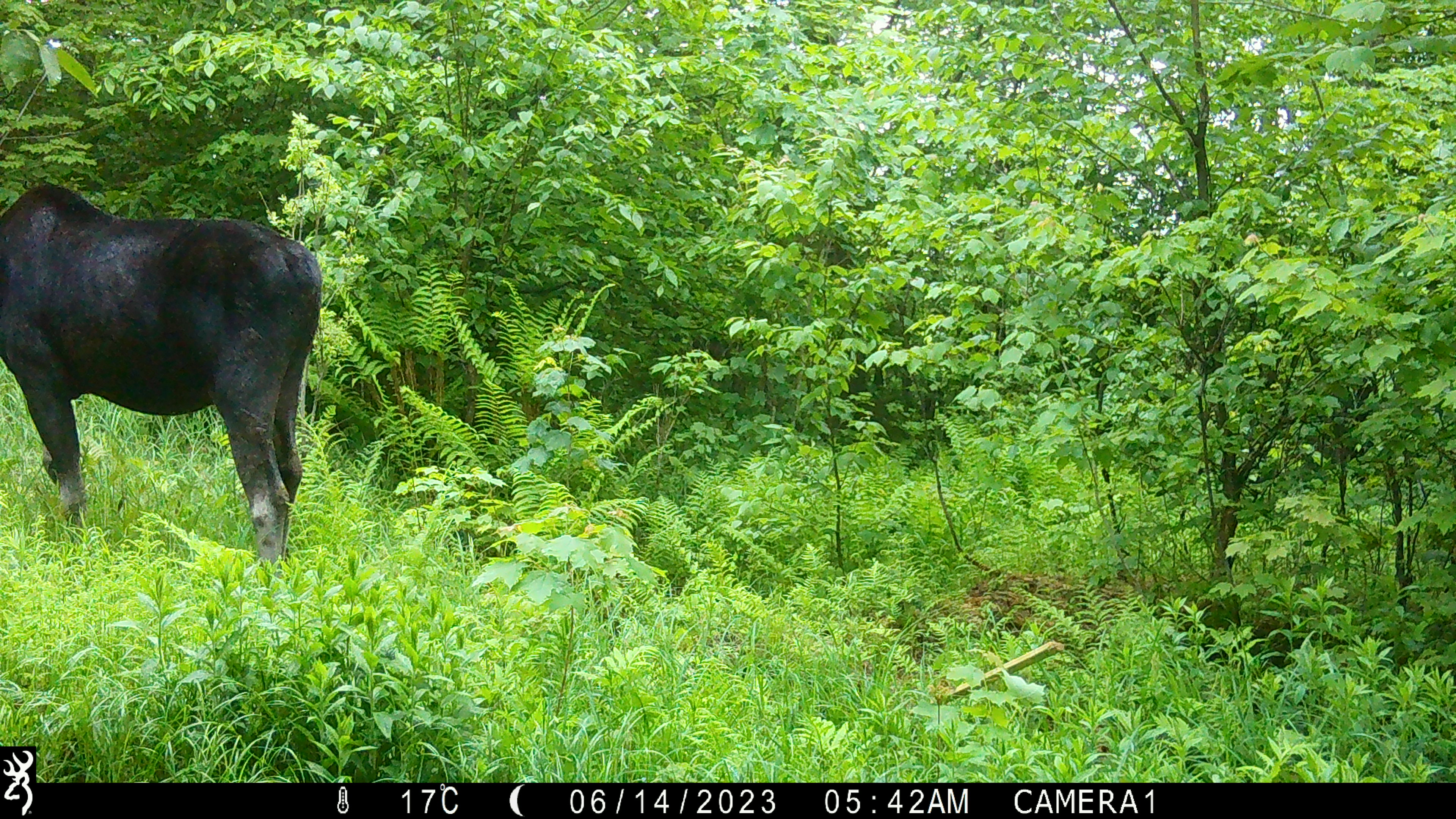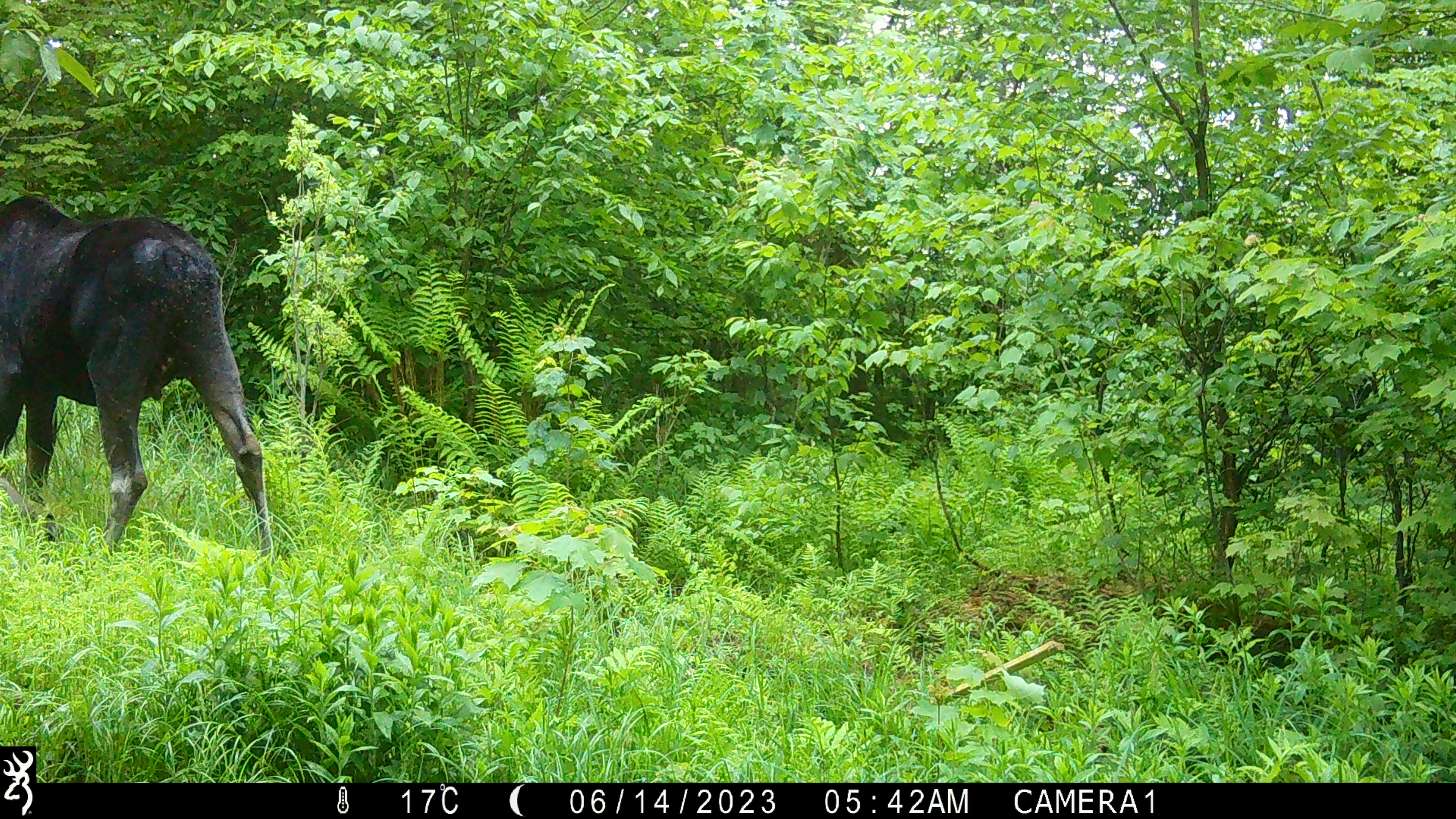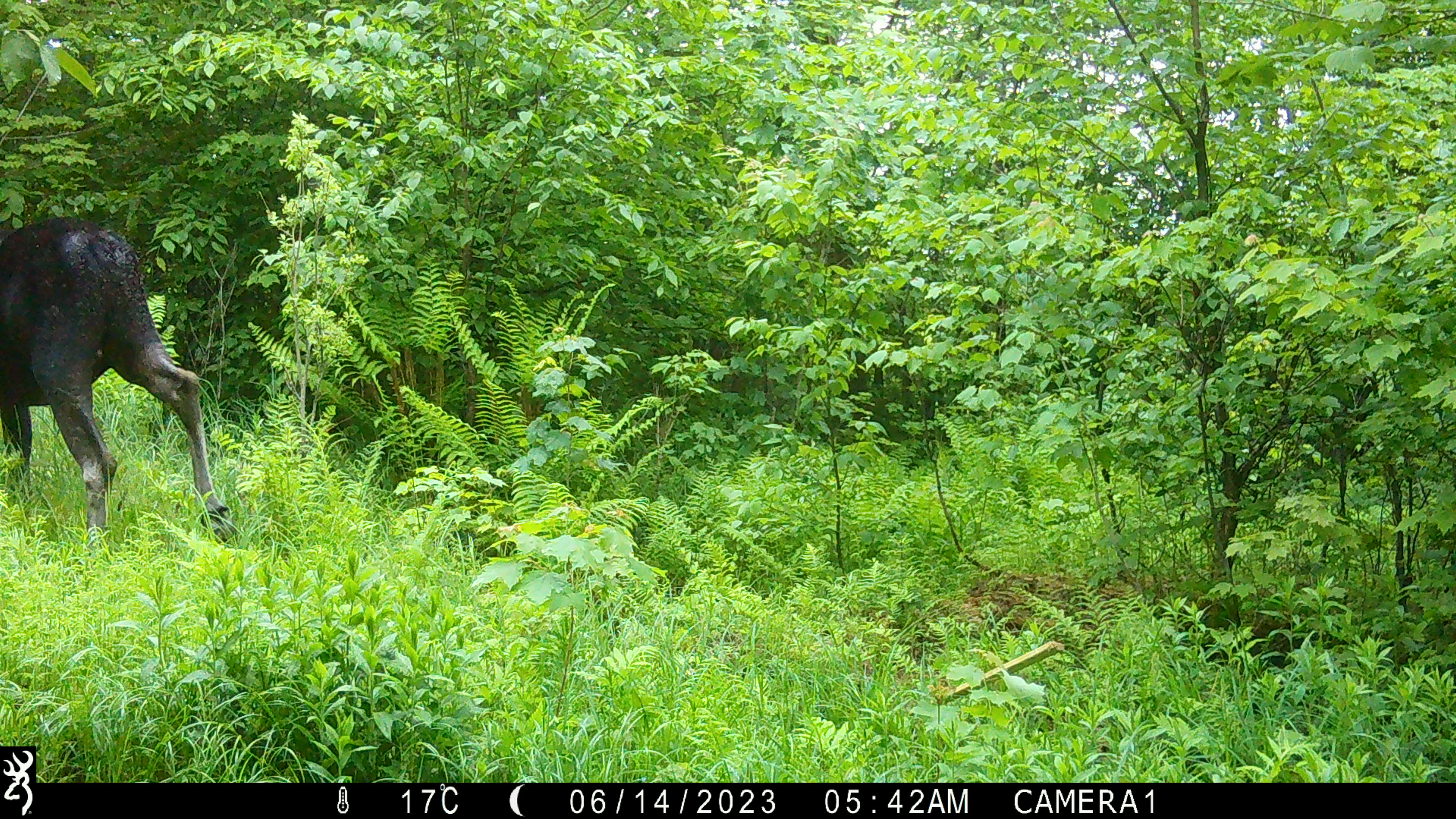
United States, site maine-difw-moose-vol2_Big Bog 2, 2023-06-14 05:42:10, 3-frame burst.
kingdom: Animalia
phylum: Chordata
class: Mammalia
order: Artiodactyla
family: Cervidae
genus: Alces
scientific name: Alces alces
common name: moose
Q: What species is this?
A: Moose (Alces alces).